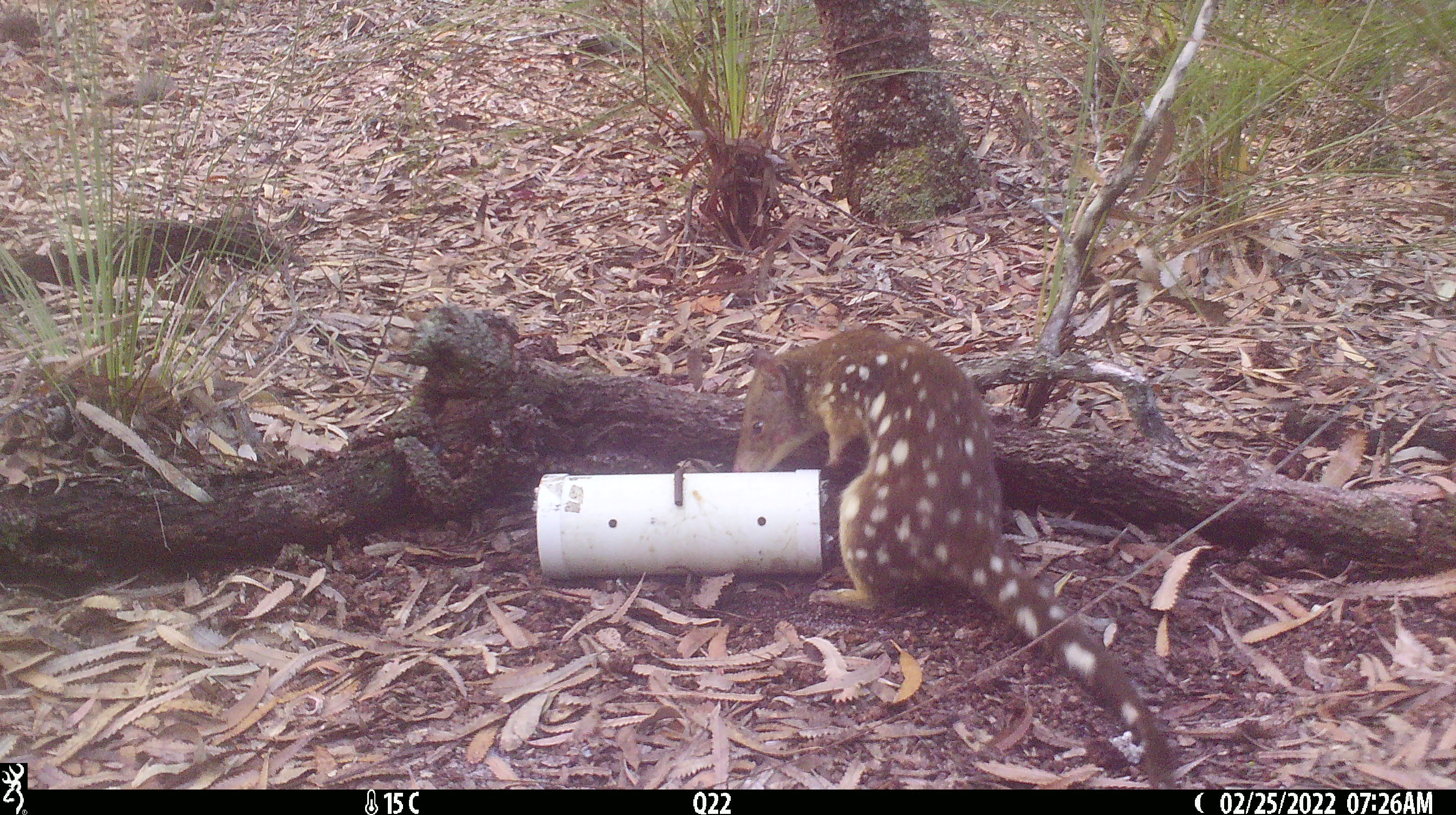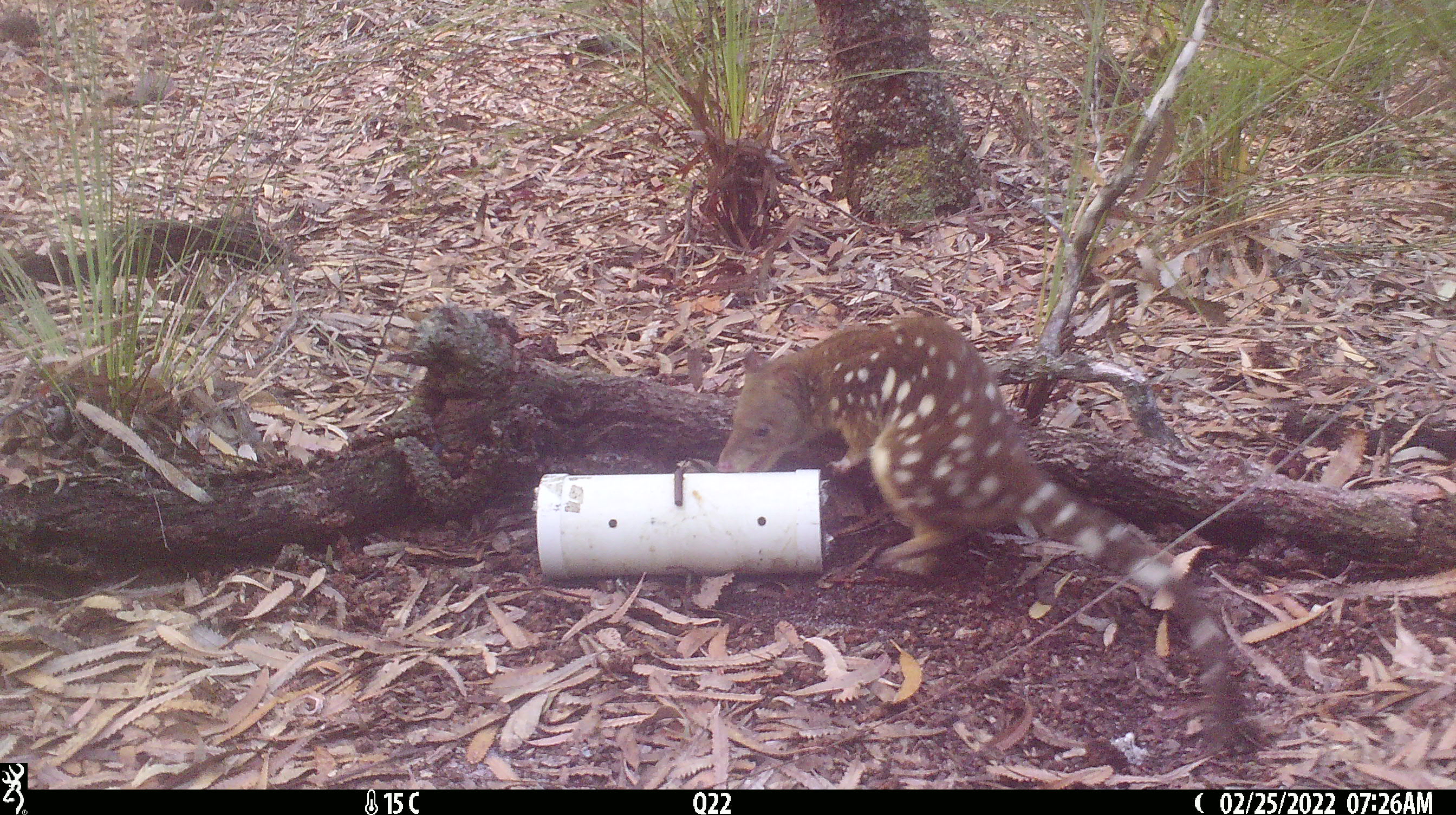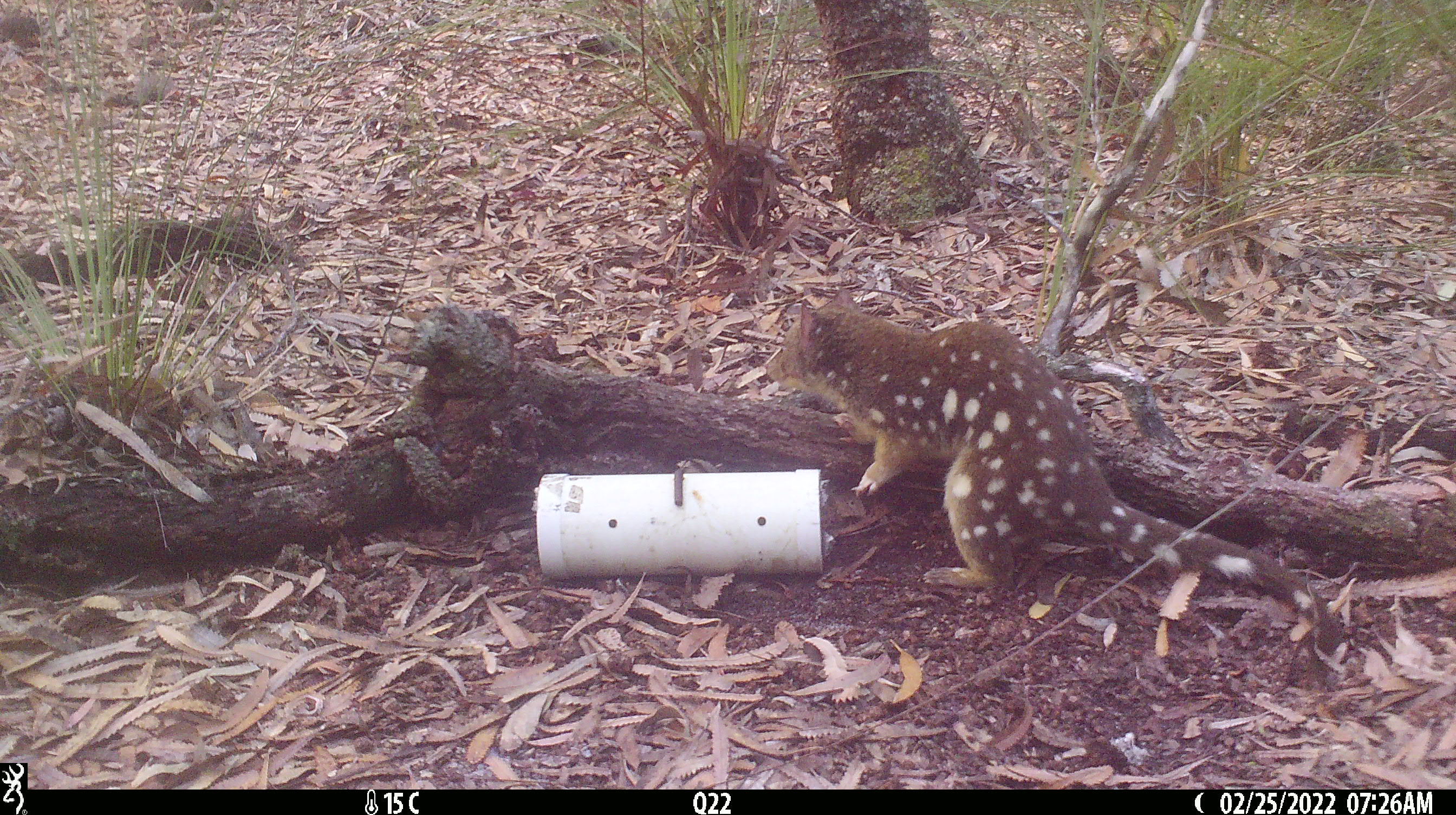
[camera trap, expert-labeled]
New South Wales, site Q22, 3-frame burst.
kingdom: Animalia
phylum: Chordata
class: Mammalia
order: Dasyuromorphia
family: Dasyuridae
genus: Dasyurus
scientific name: Dasyurus maculatus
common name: spotted-tailed quoll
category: quoll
Quoll (spotted-tailed quoll) (Dasyurus maculatus).